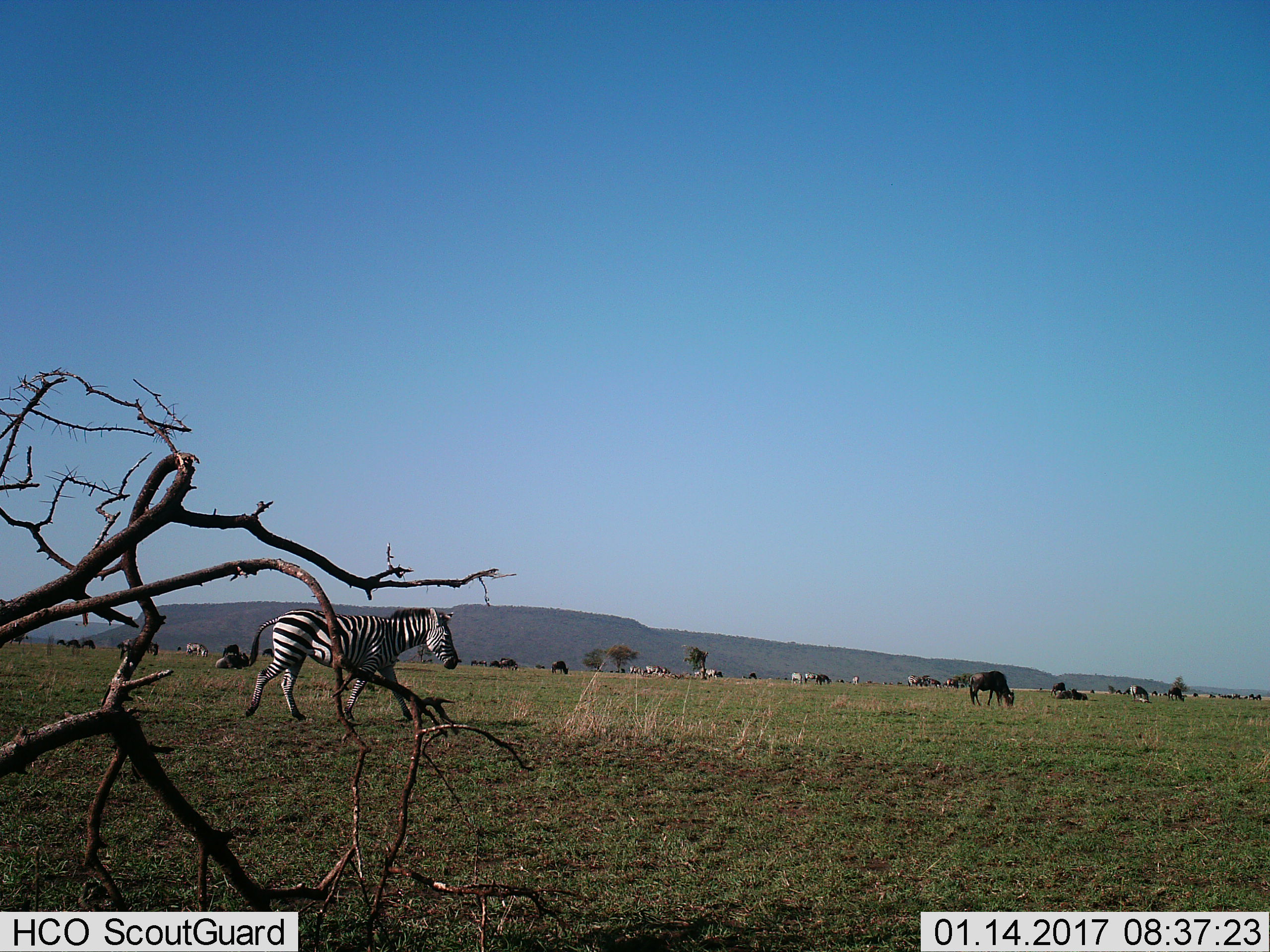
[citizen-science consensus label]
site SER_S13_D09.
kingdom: Animalia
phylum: Chordata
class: Mammalia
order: Perissodactyla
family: Equidae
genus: Equus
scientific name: Equus quagga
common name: plains zebra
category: zebraplains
Zebraplains (plains zebra) (Equus quagga), count 8. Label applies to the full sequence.